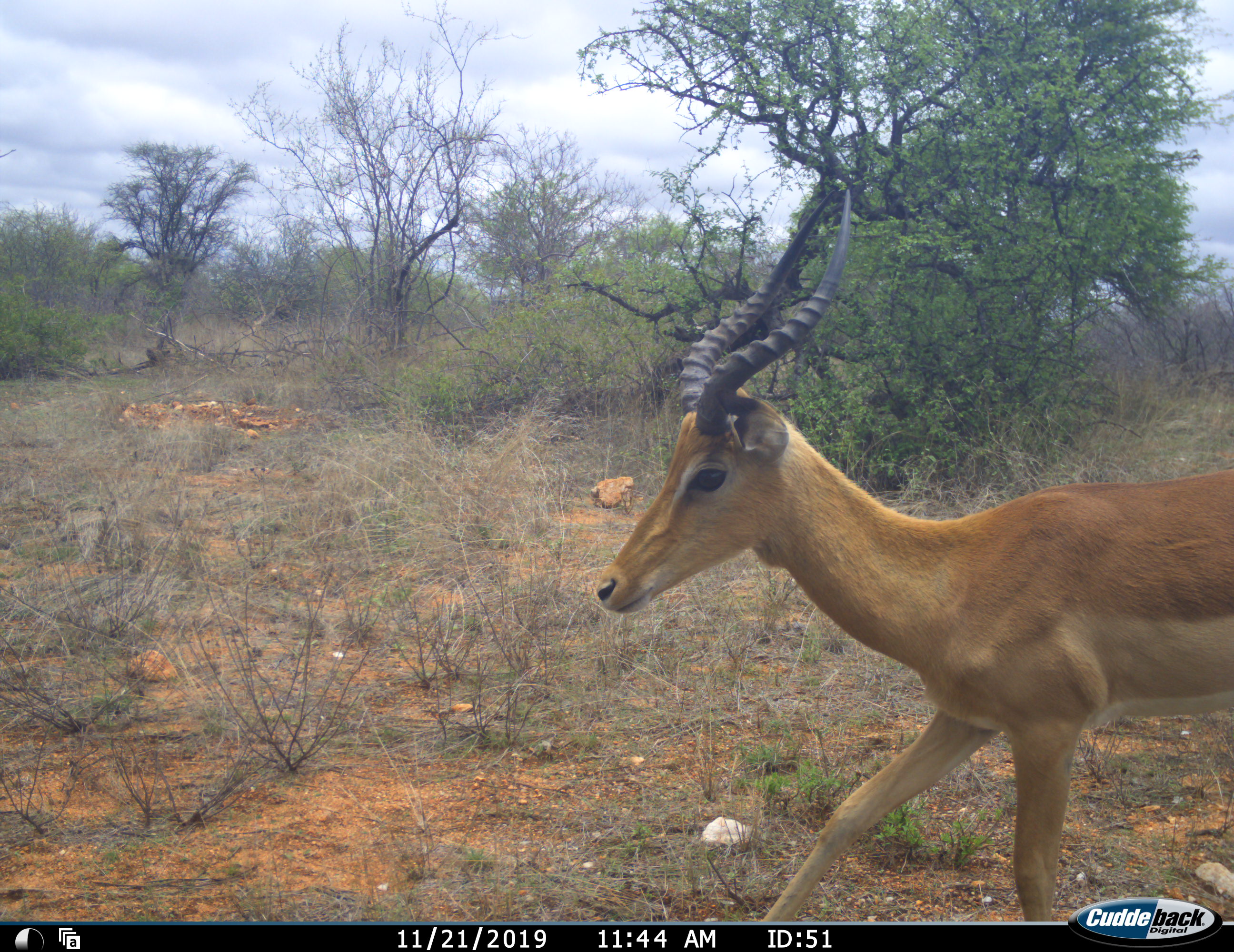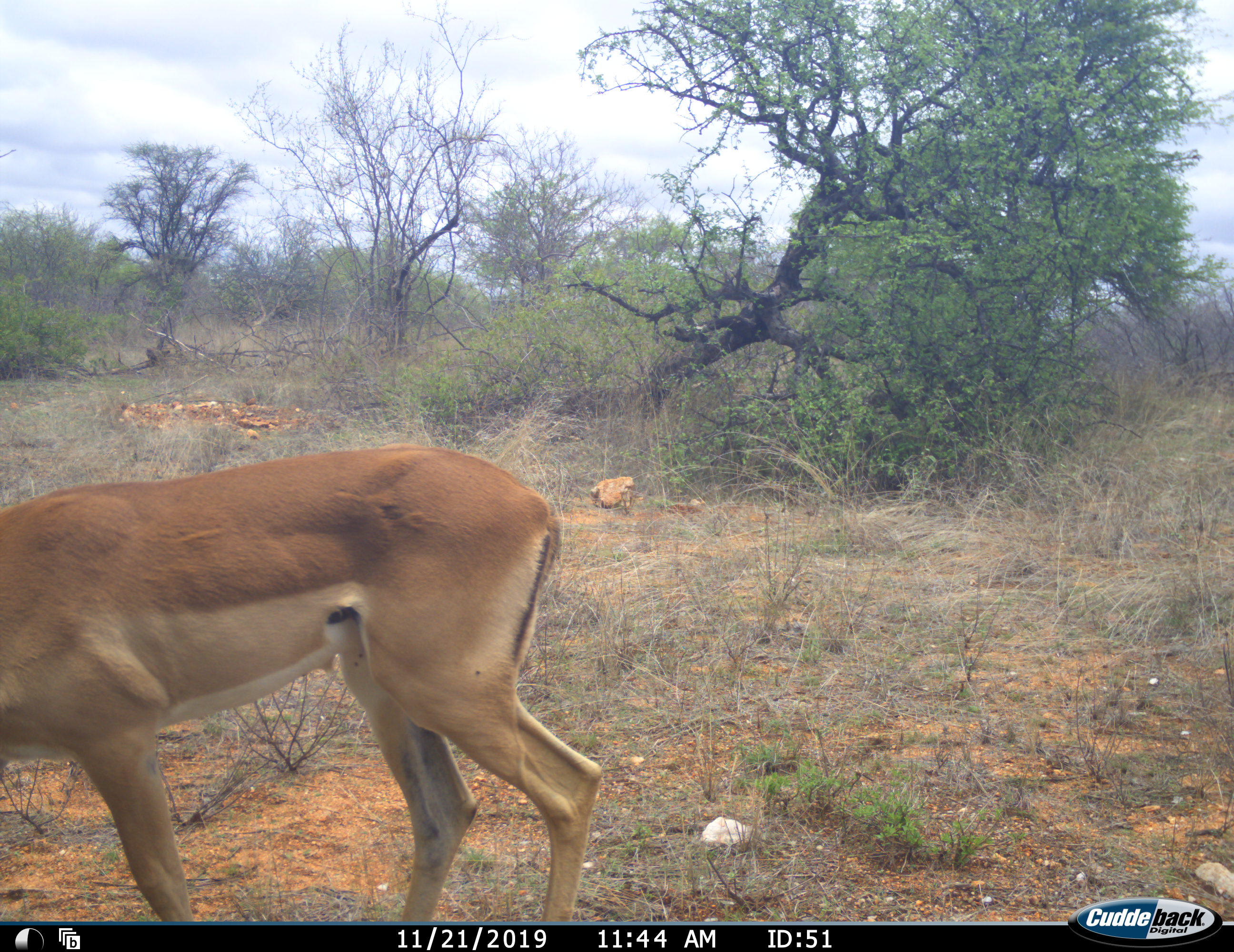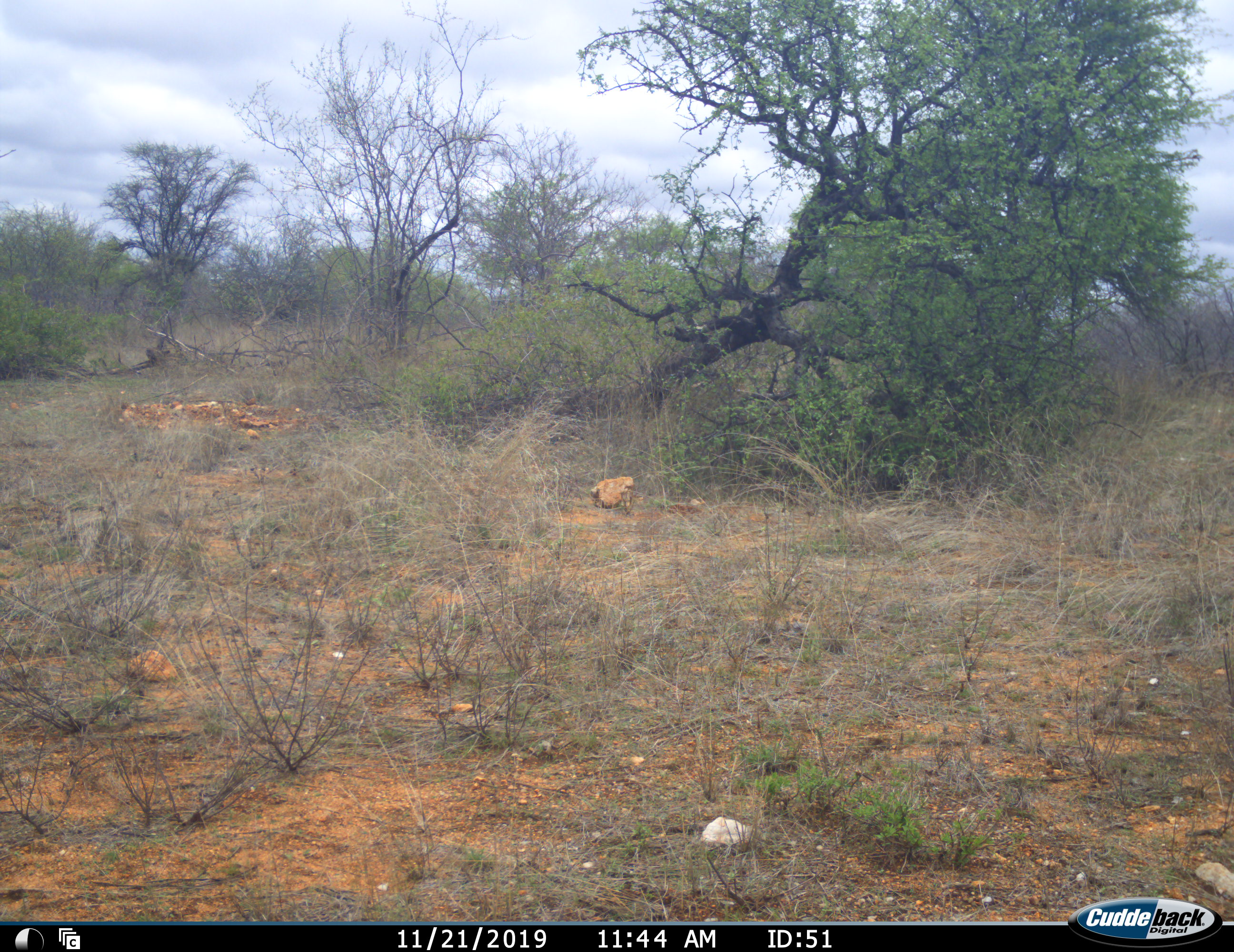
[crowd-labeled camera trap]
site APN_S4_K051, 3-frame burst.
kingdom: Animalia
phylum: Chordata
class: Mammalia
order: Artiodactyla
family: Bovidae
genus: Aepyceros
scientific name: Aepyceros melampus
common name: impala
Impala (Aepyceros melampus), count 1. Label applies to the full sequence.